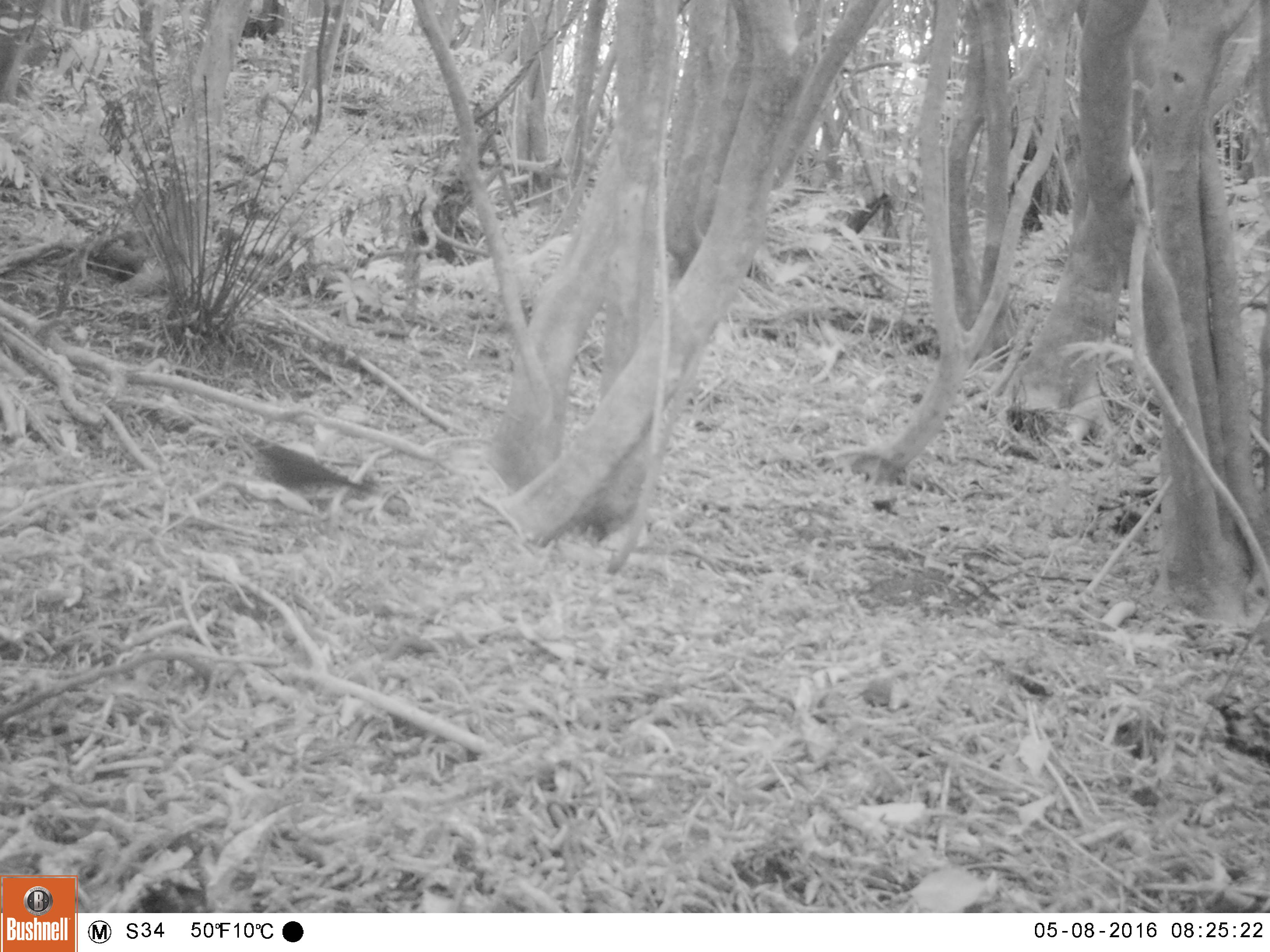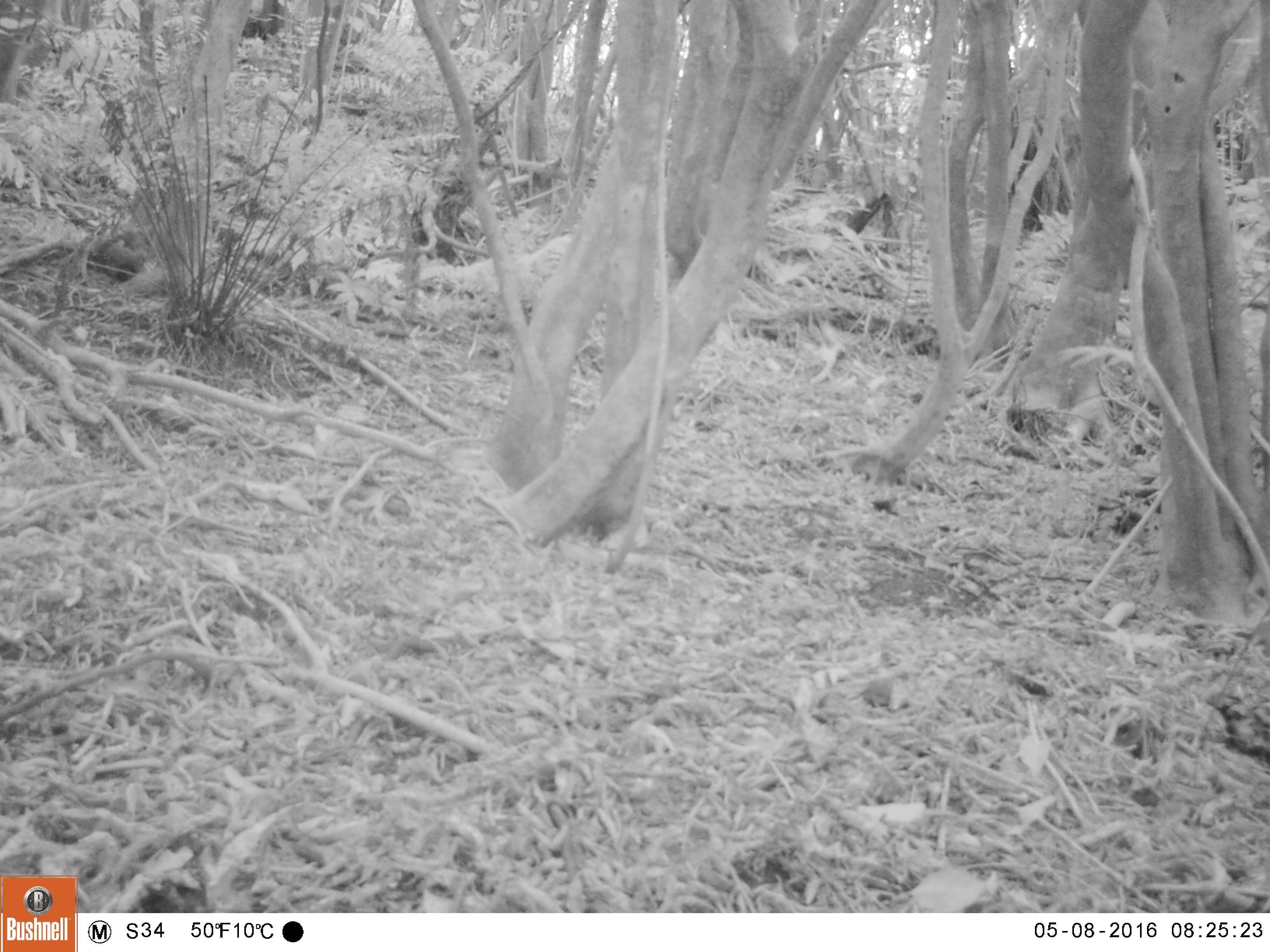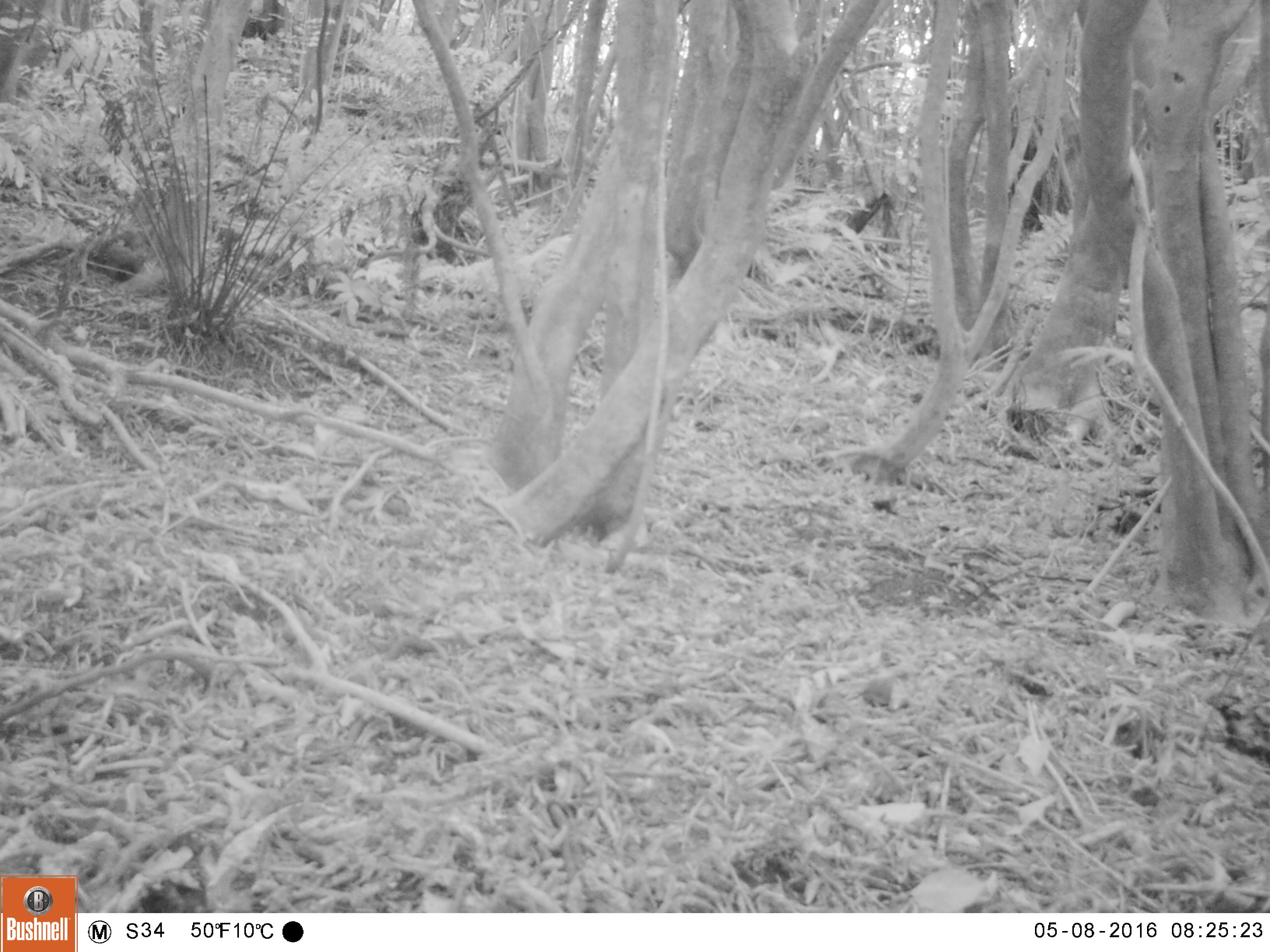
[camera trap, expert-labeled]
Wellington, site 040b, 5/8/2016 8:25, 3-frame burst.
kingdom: Animalia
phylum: Chordata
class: Aves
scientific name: Aves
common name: bird